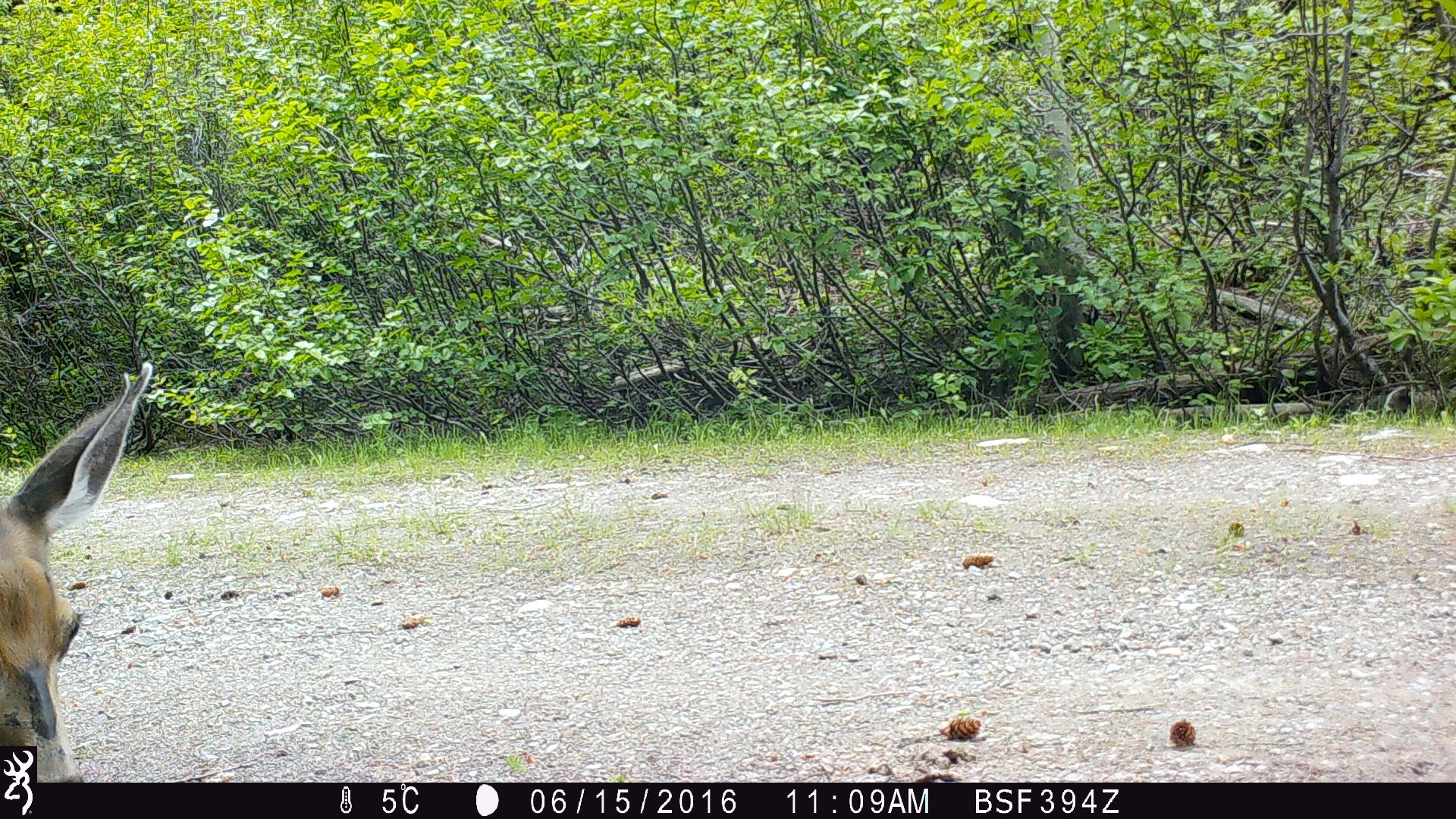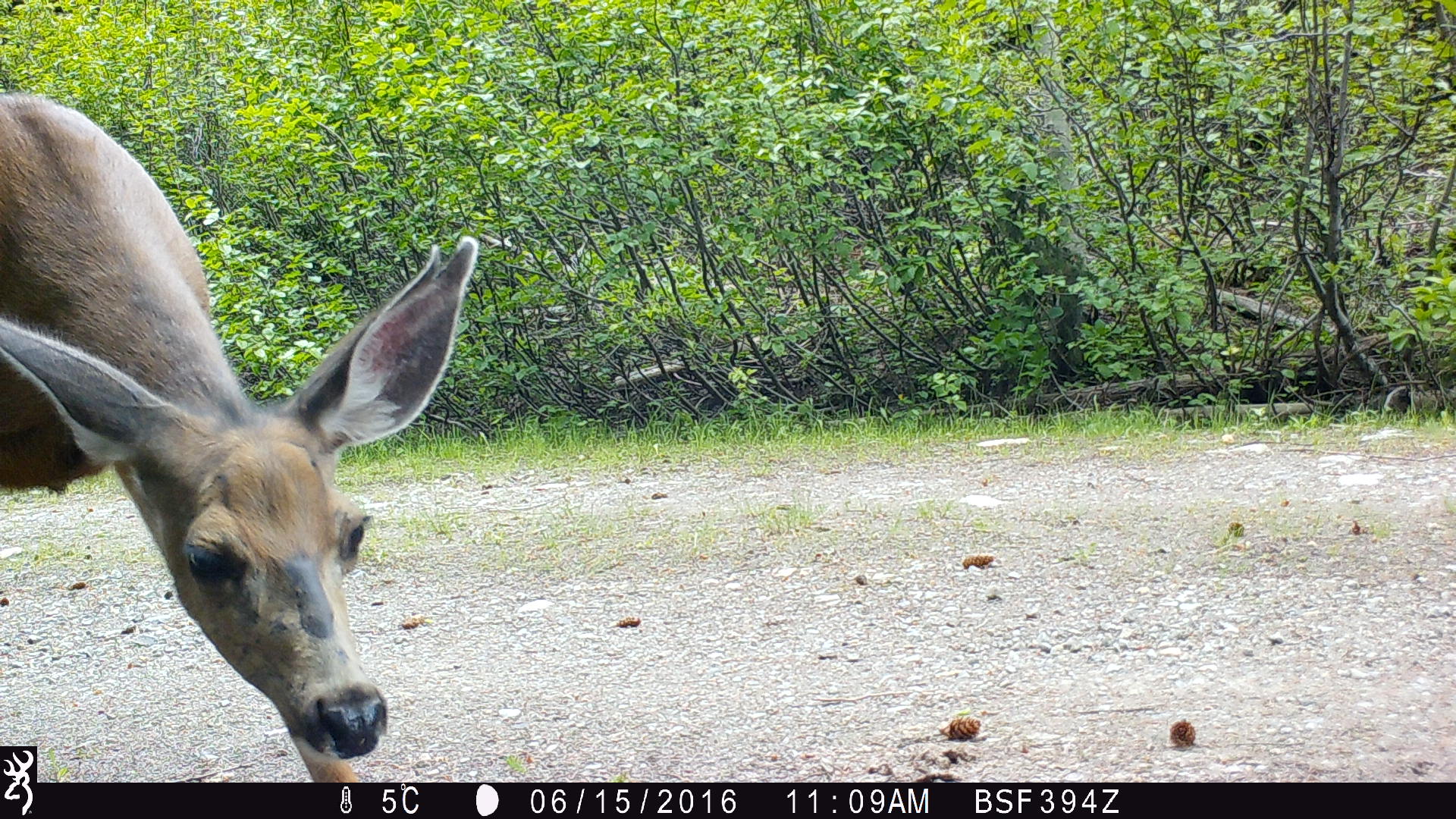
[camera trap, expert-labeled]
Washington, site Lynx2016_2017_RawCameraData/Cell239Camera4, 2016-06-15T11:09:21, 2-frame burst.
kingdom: Animalia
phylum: Chordata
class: Mammalia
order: Artiodactyla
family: Cervidae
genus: Odocoileus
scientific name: Odocoileus hemionus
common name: mule deer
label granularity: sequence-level